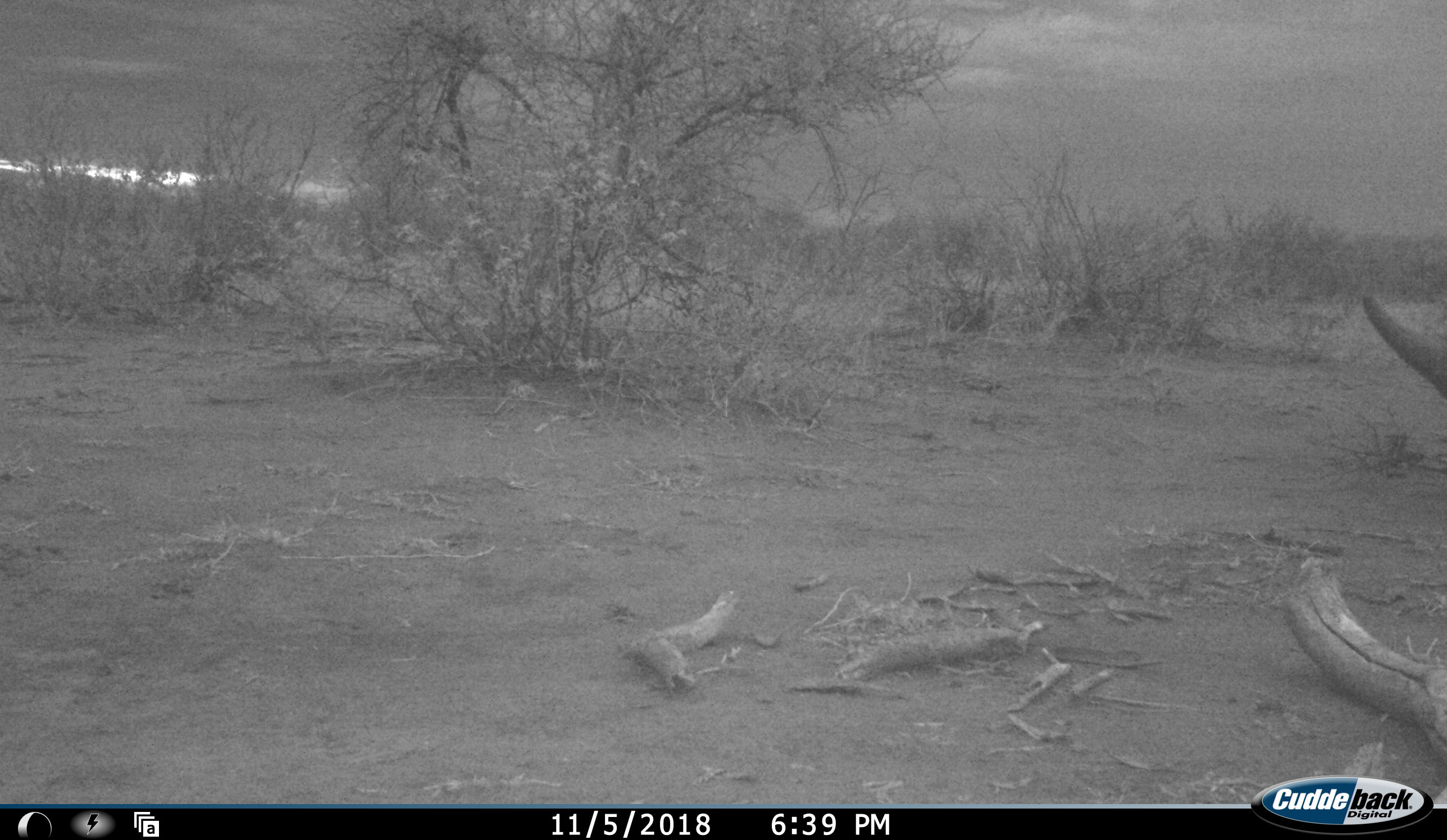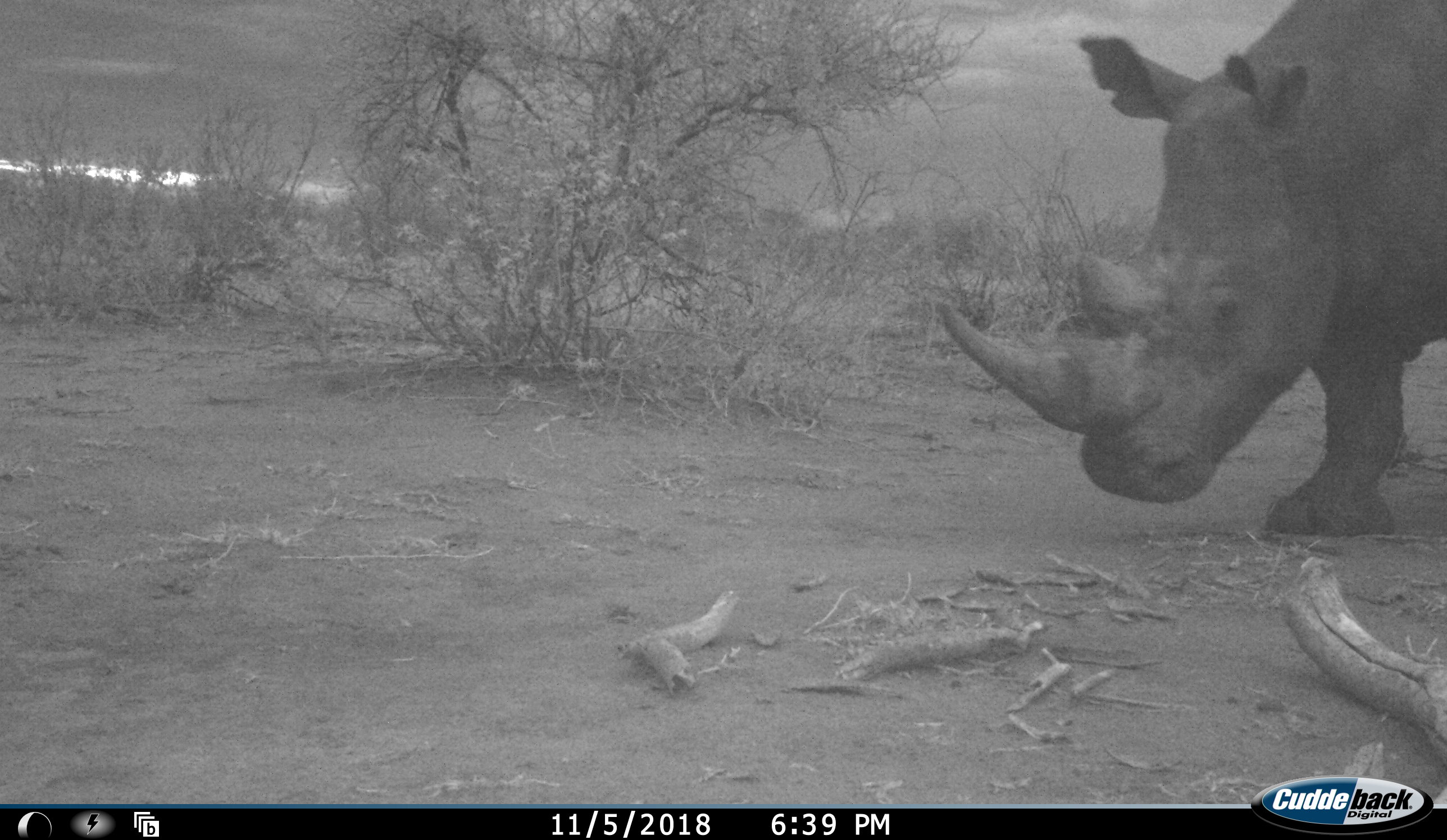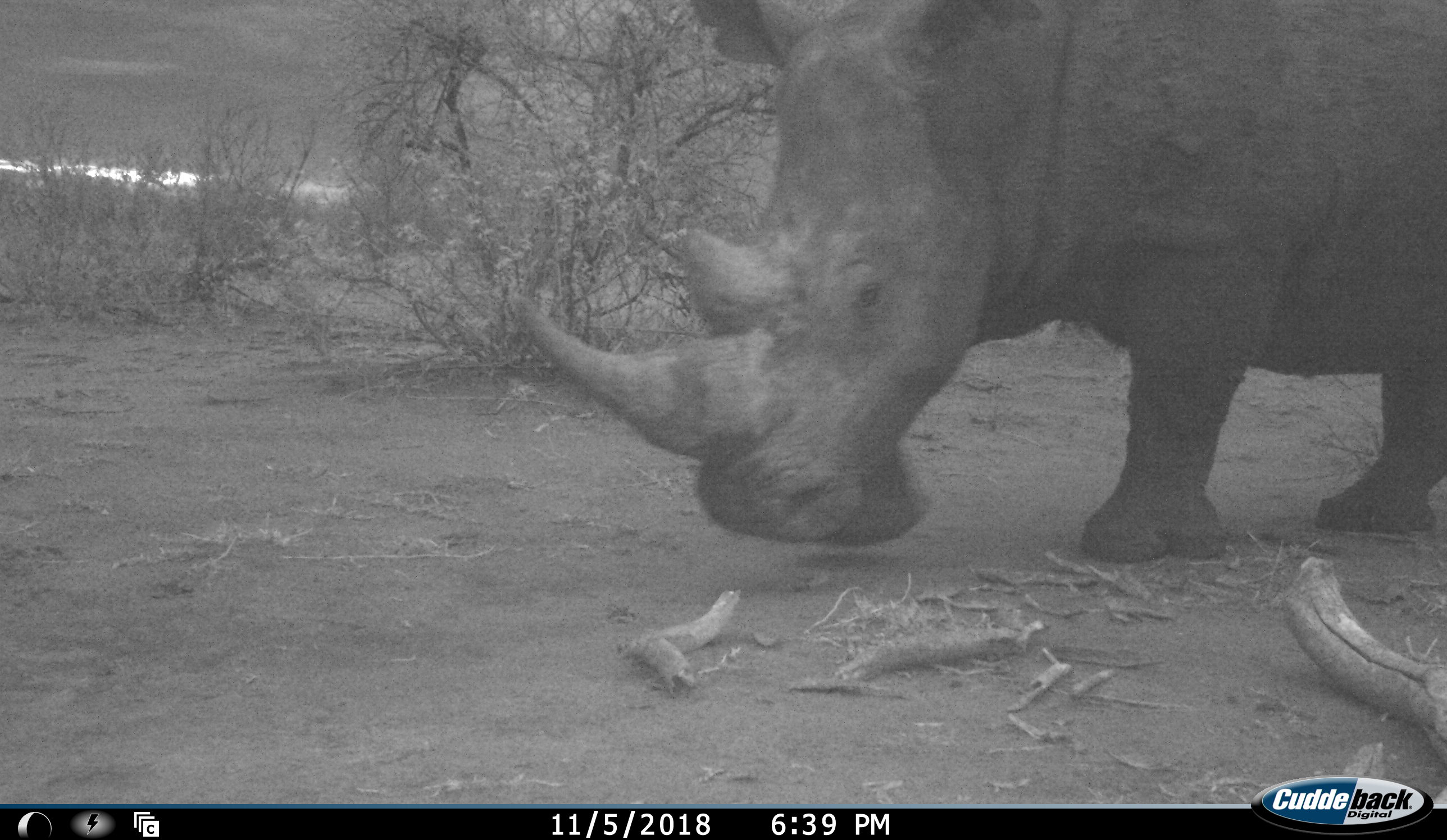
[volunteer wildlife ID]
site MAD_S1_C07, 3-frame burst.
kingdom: Animalia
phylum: Chordata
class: Mammalia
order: Perissodactyla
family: Rhinocerotidae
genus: Ceratotherium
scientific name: Ceratotherium simum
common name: white rhinoceros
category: rhinoceroswhite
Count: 1.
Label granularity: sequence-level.